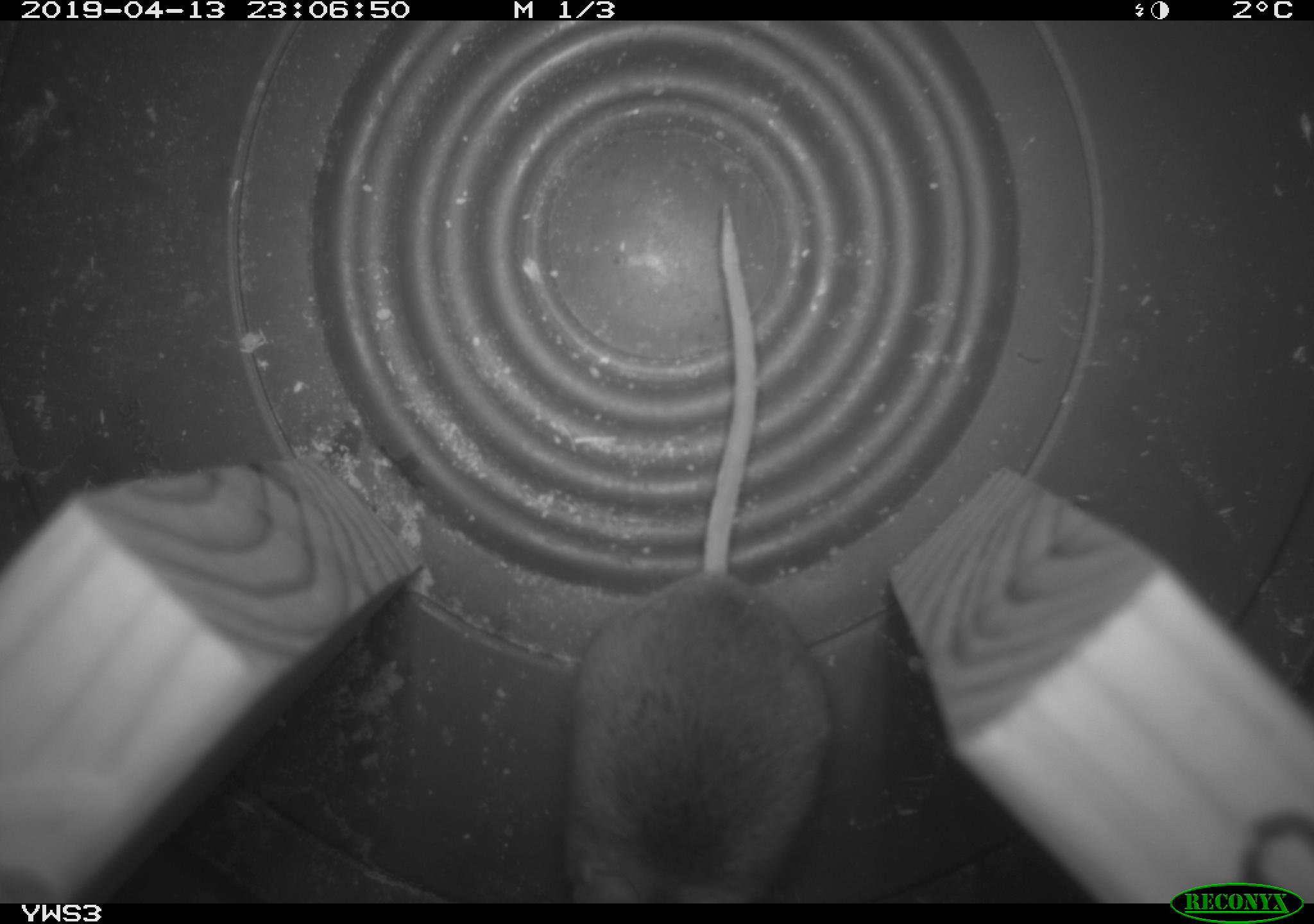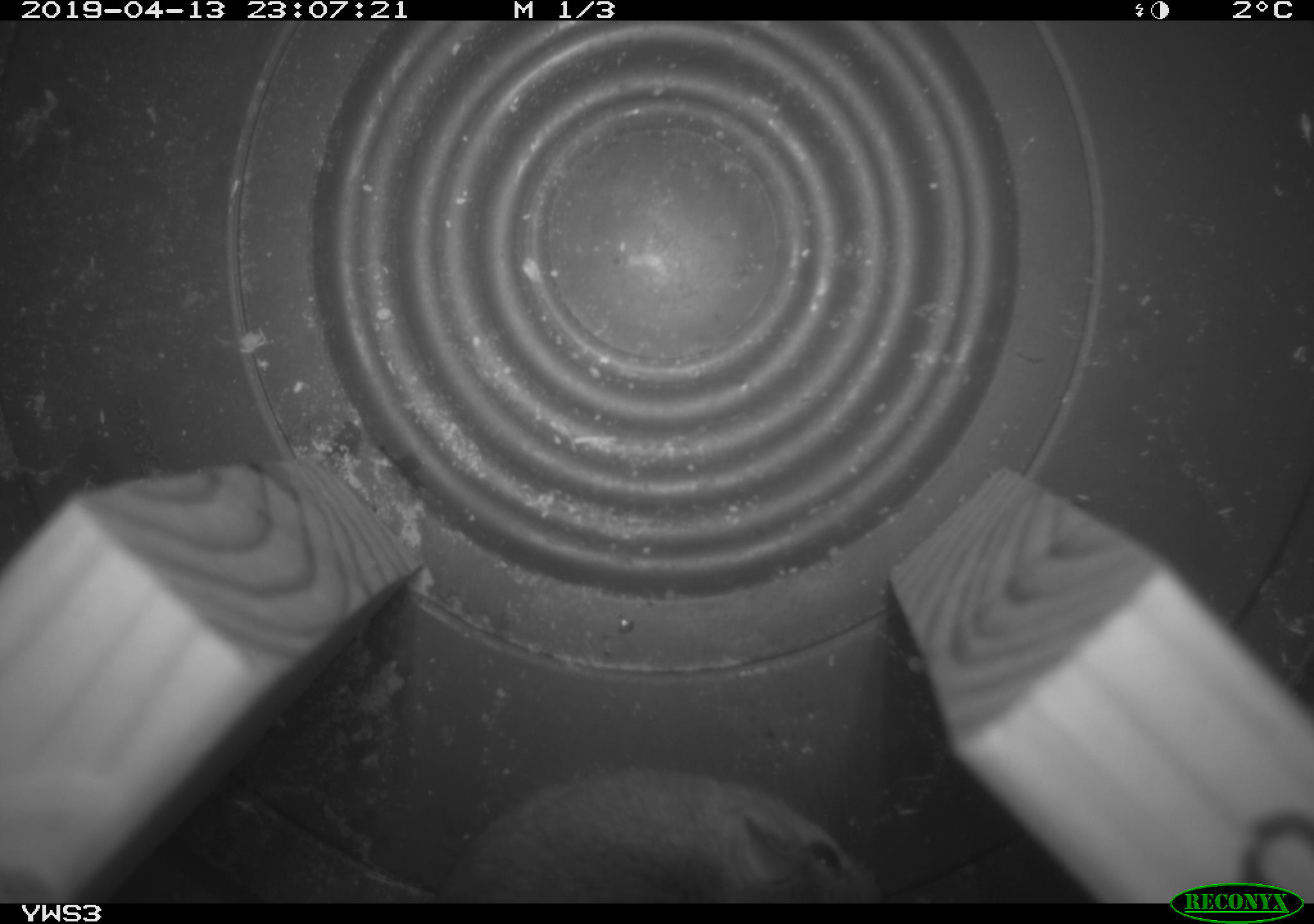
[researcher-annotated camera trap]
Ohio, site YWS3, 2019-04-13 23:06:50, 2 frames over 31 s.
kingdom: Animalia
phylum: Chordata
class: Mammalia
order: Rodentia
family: Cricetidae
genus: Peromyscus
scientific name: Peromyscus leucopus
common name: white-footed mouse